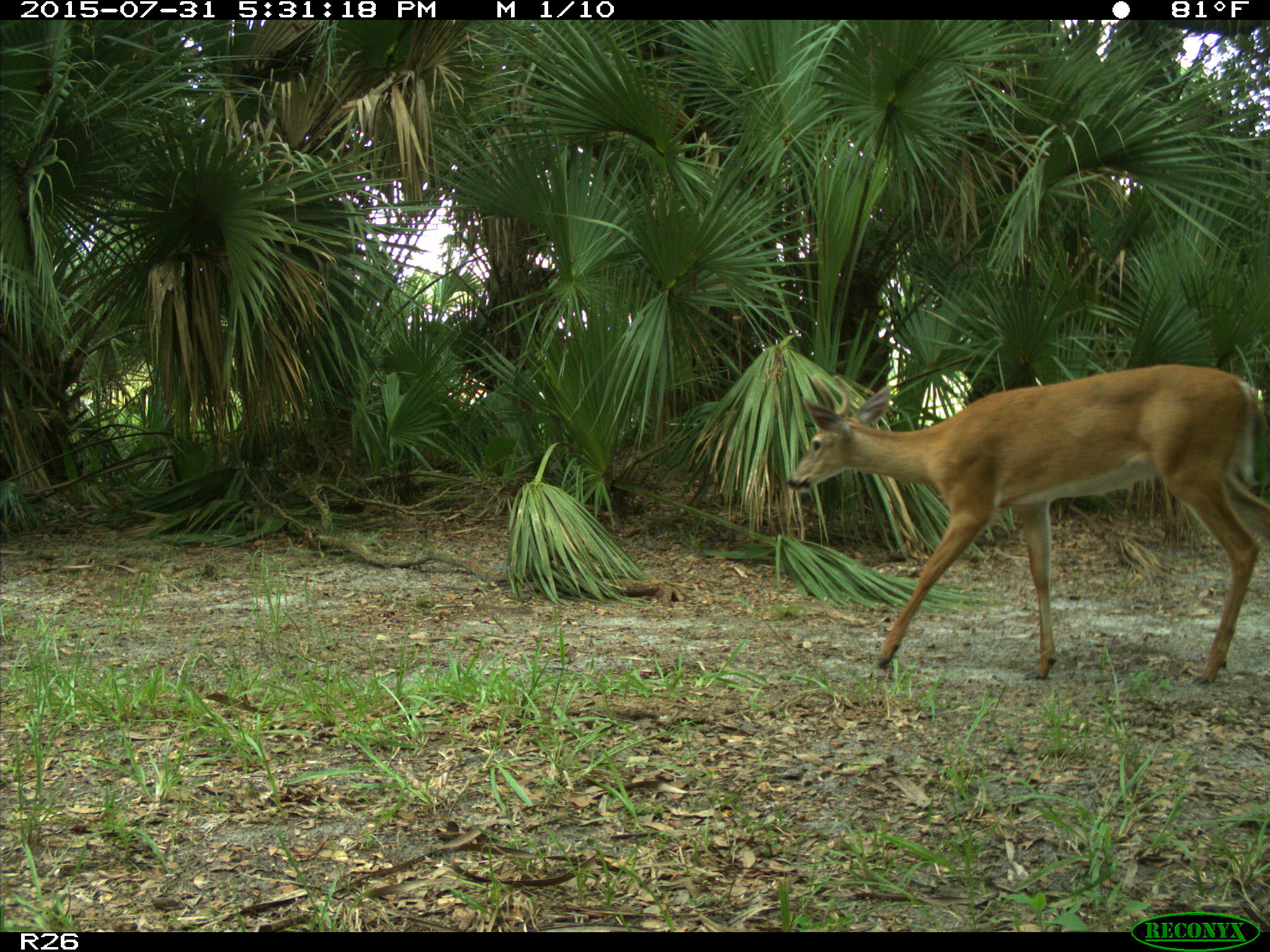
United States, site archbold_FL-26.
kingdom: Animalia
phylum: Chordata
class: Mammalia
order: Artiodactyla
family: Cervidae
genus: Odocoileus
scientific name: Odocoileus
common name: deer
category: unidentified deer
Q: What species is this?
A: Unidentified deer (deer) (Odocoileus).